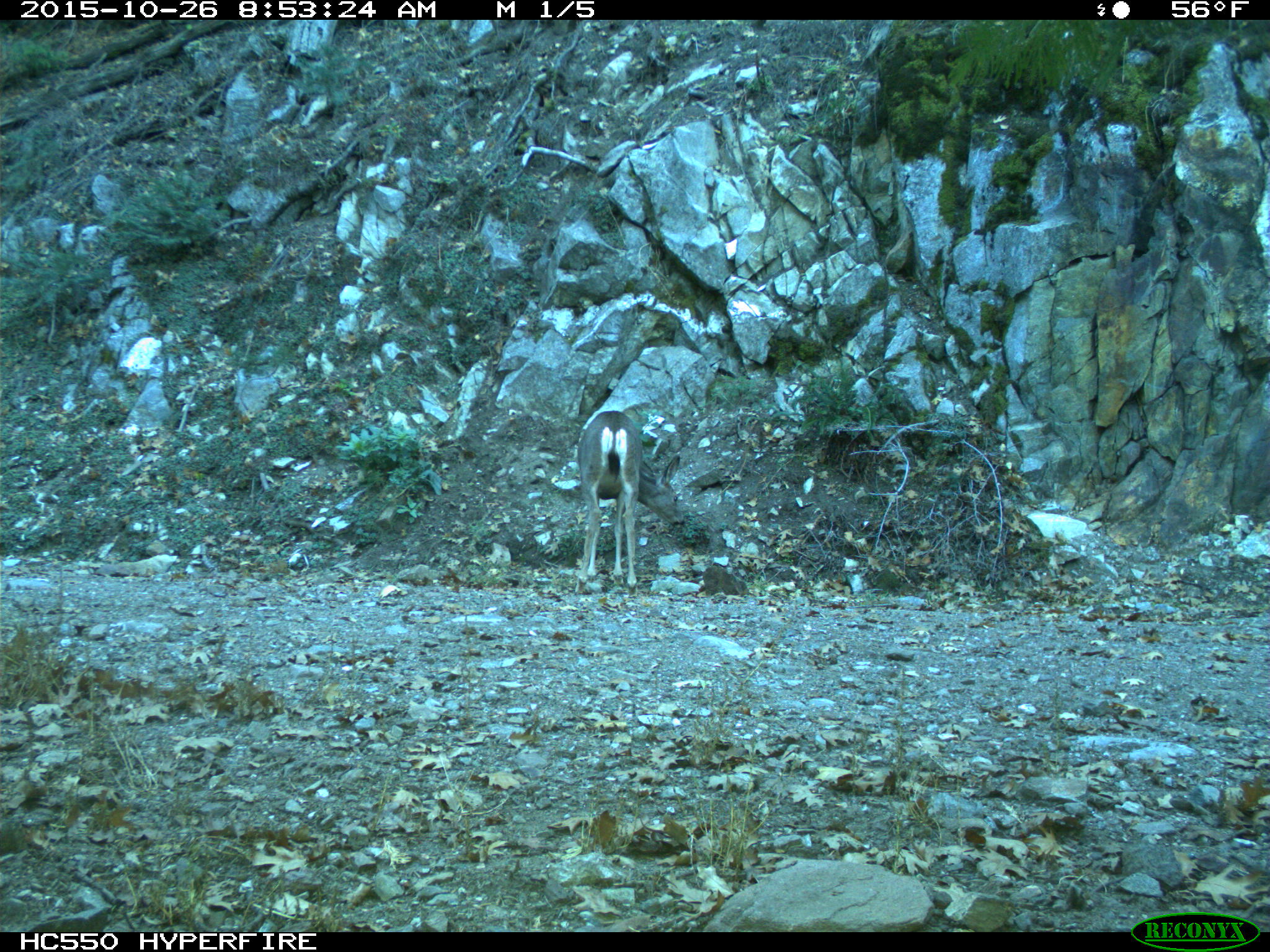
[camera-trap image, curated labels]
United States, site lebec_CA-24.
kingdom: Animalia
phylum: Chordata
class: Mammalia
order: Artiodactyla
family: Cervidae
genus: Odocoileus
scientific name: Odocoileus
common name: deer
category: unidentified deer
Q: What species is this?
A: Unidentified deer (deer) (Odocoileus).